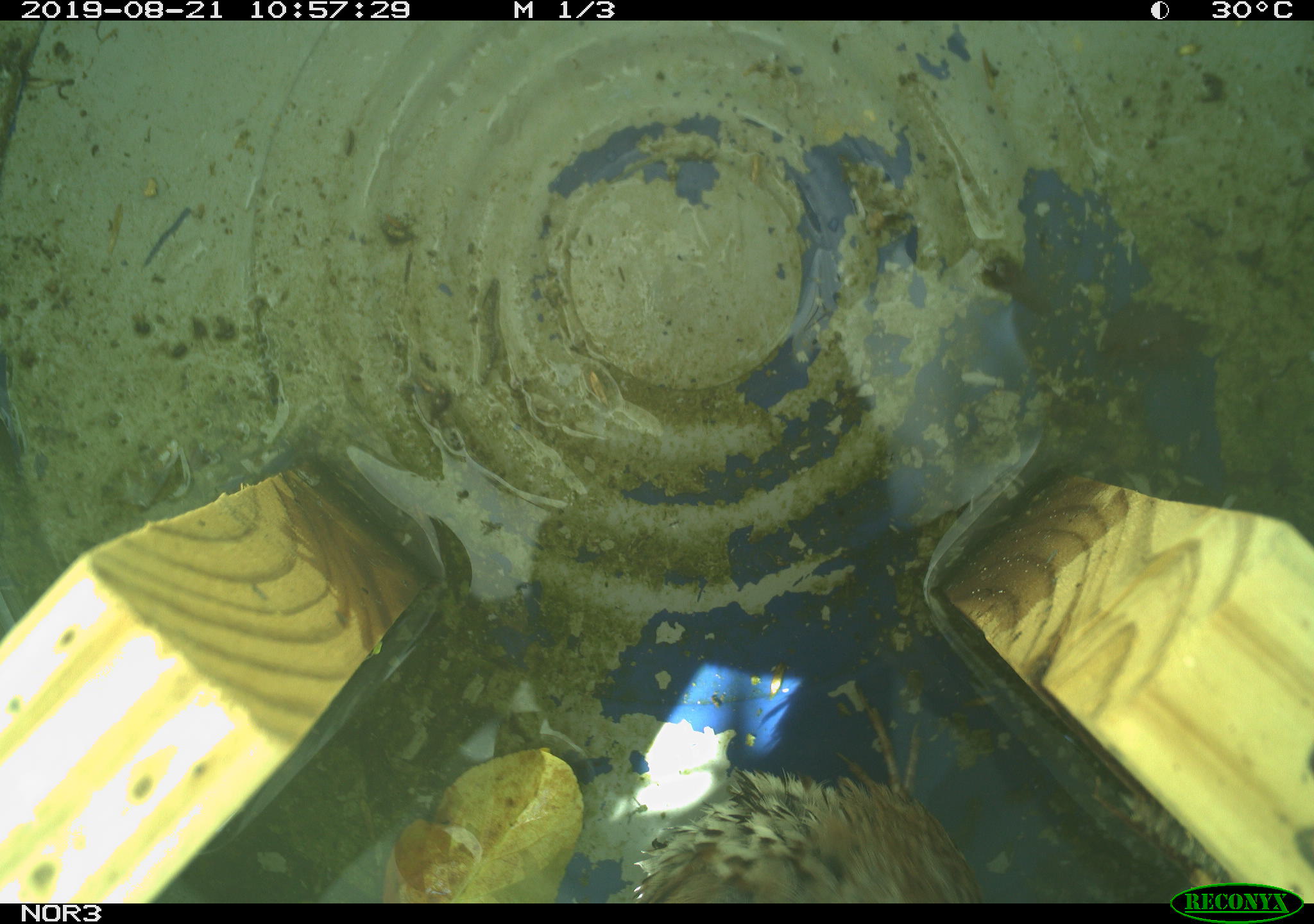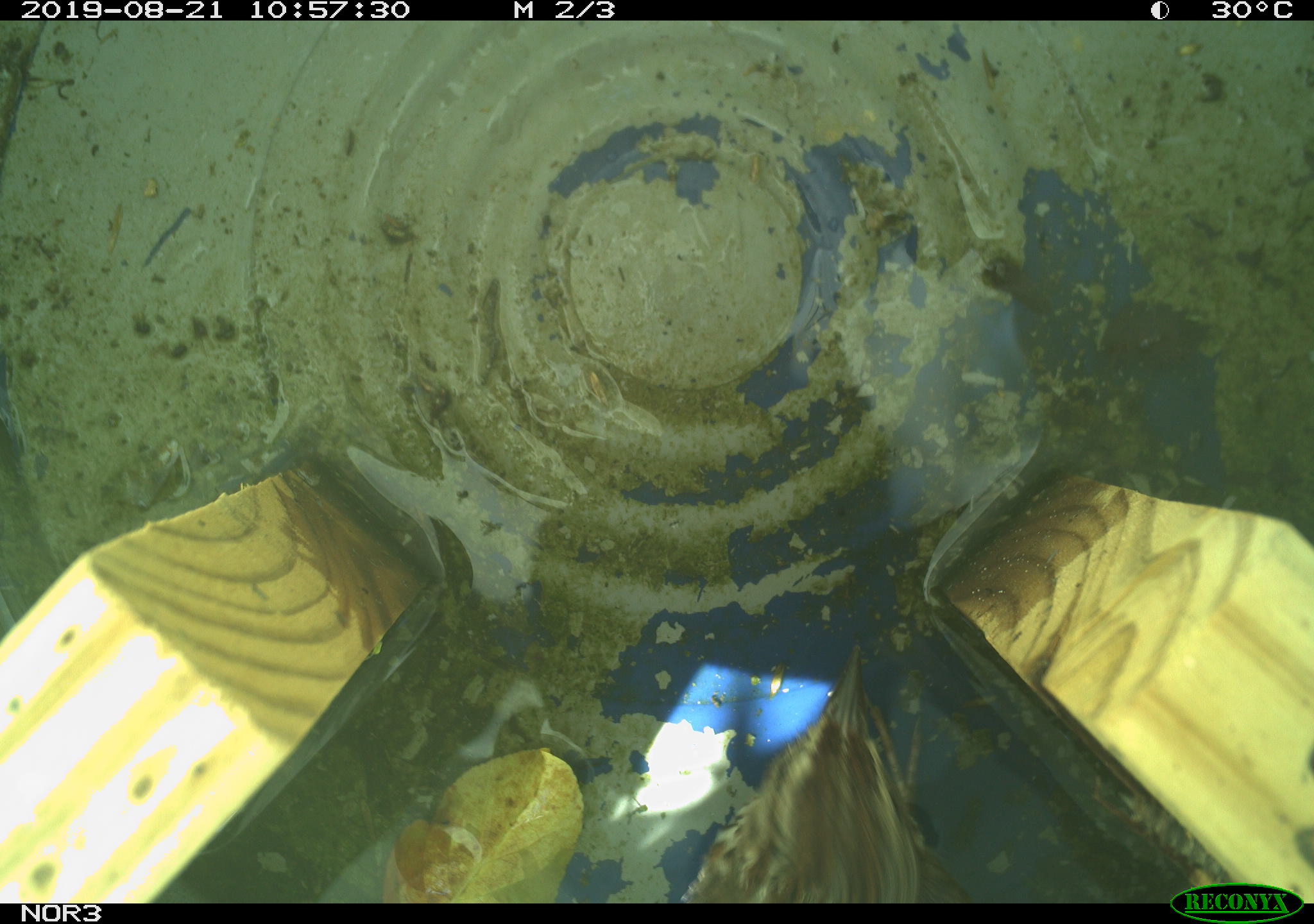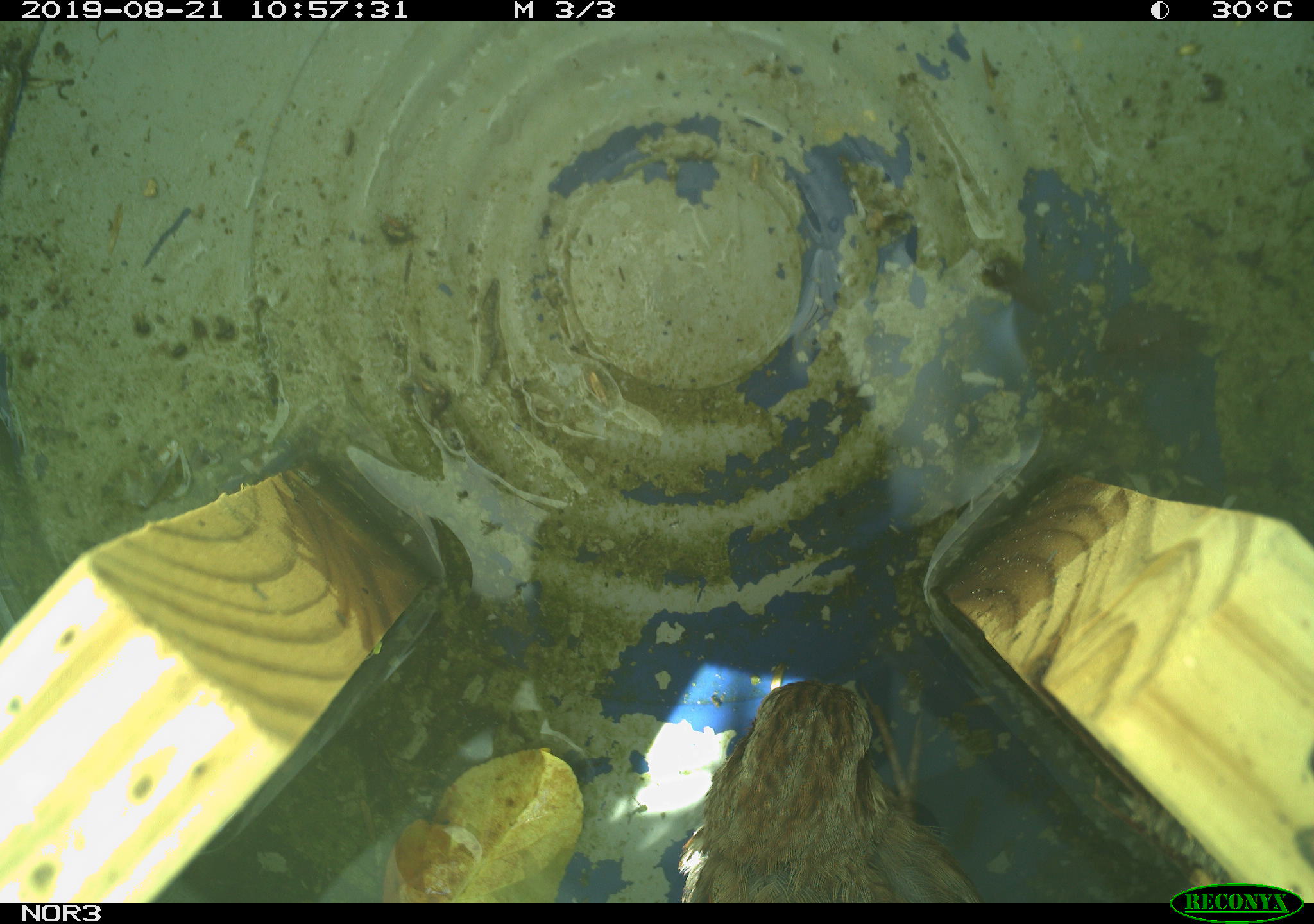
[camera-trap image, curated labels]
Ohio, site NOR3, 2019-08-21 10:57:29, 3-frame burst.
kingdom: Animalia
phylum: Chordata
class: Aves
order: Passeriformes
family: Passerellidae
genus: Melospiza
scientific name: Melospiza melodia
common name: song sparrow